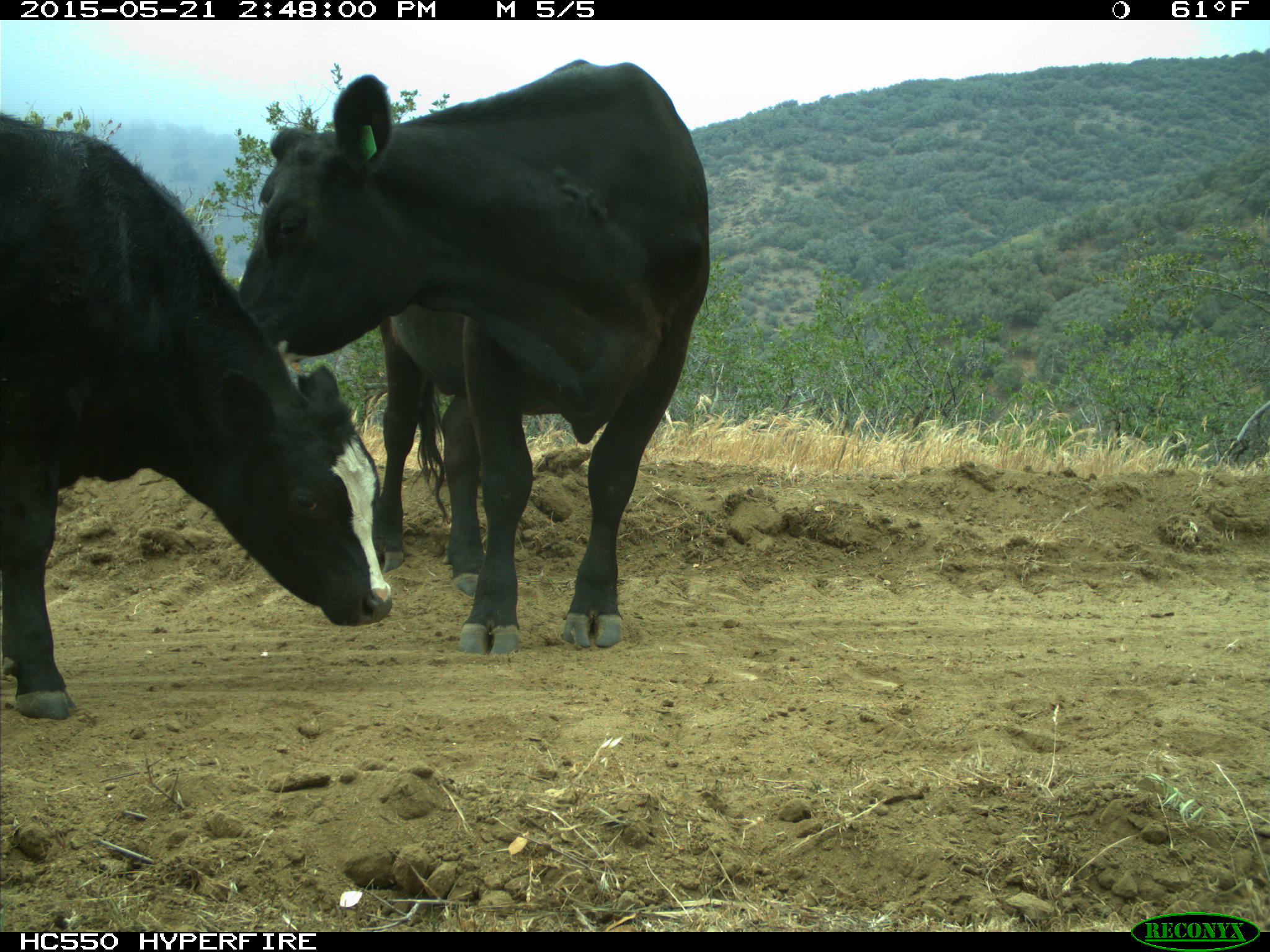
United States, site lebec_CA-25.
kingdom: Animalia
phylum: Chordata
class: Mammalia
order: Artiodactyla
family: Bovidae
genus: Bos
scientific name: Bos taurus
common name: domestic cow